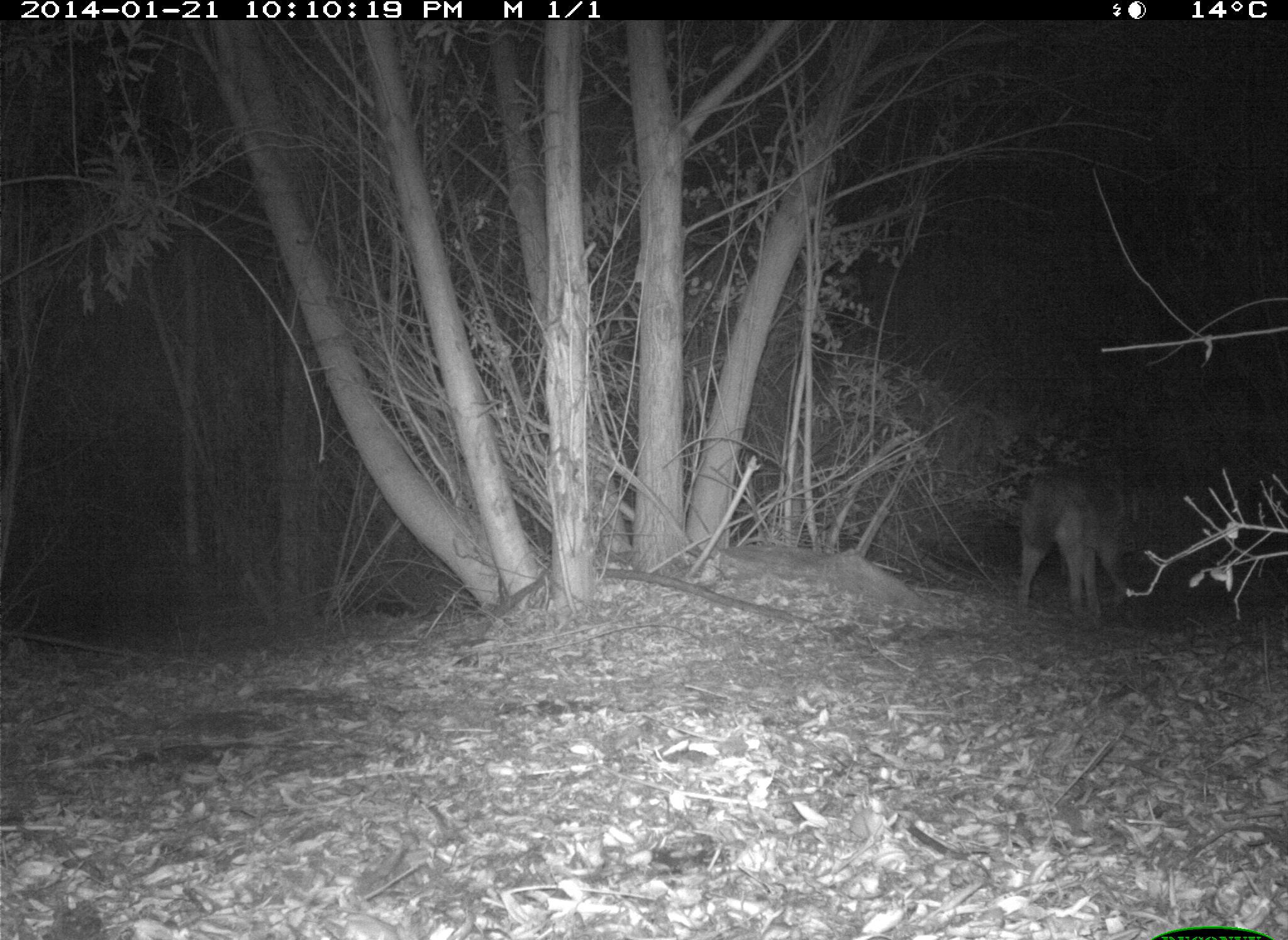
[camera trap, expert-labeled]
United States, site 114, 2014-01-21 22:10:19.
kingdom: Animalia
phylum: Chordata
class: Mammalia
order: Carnivora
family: Canidae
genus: Canis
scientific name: Canis latrans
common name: coyote